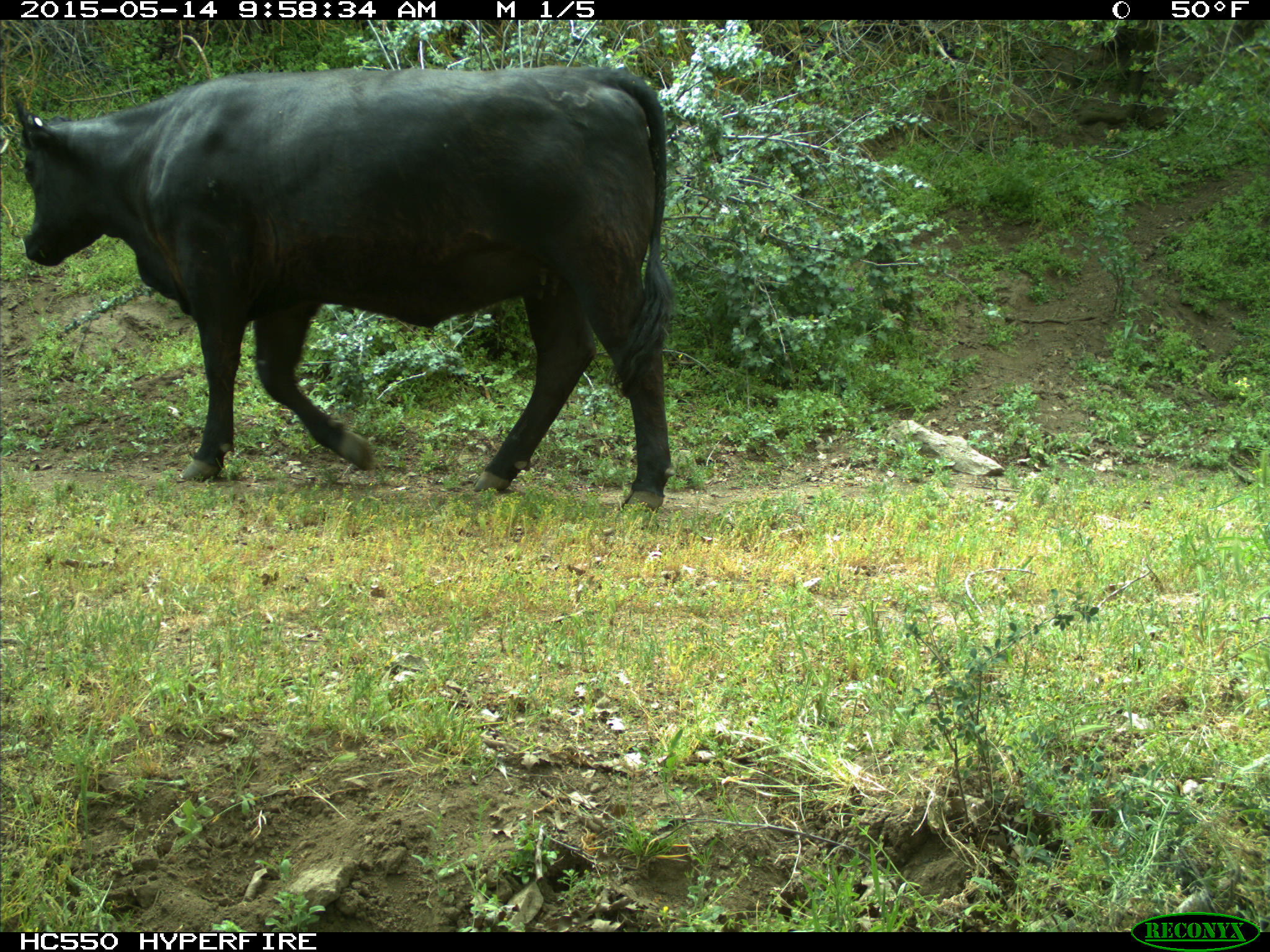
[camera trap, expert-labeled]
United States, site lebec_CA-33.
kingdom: Animalia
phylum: Chordata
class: Mammalia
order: Artiodactyla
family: Bovidae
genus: Bos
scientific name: Bos taurus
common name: domestic cow